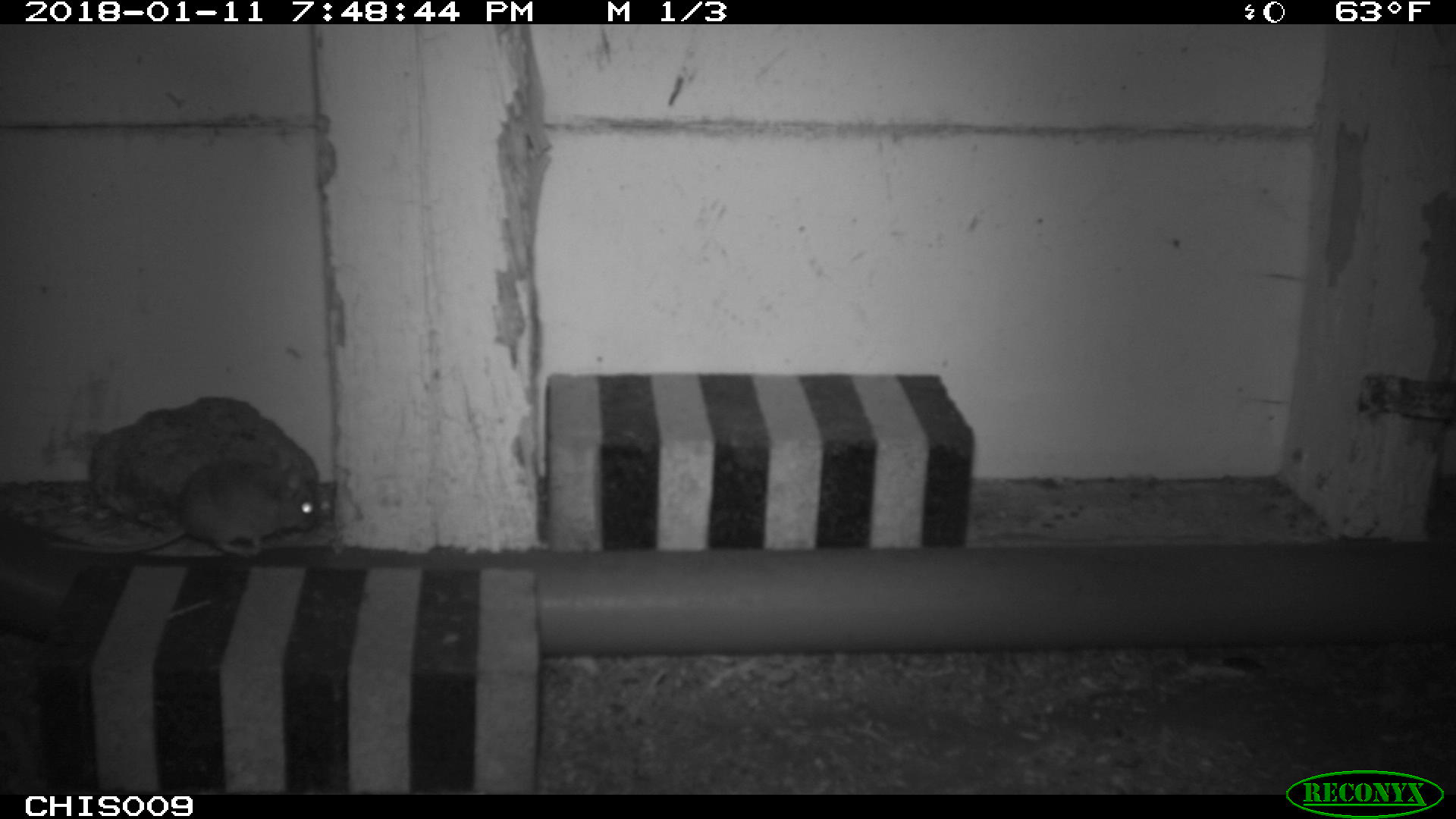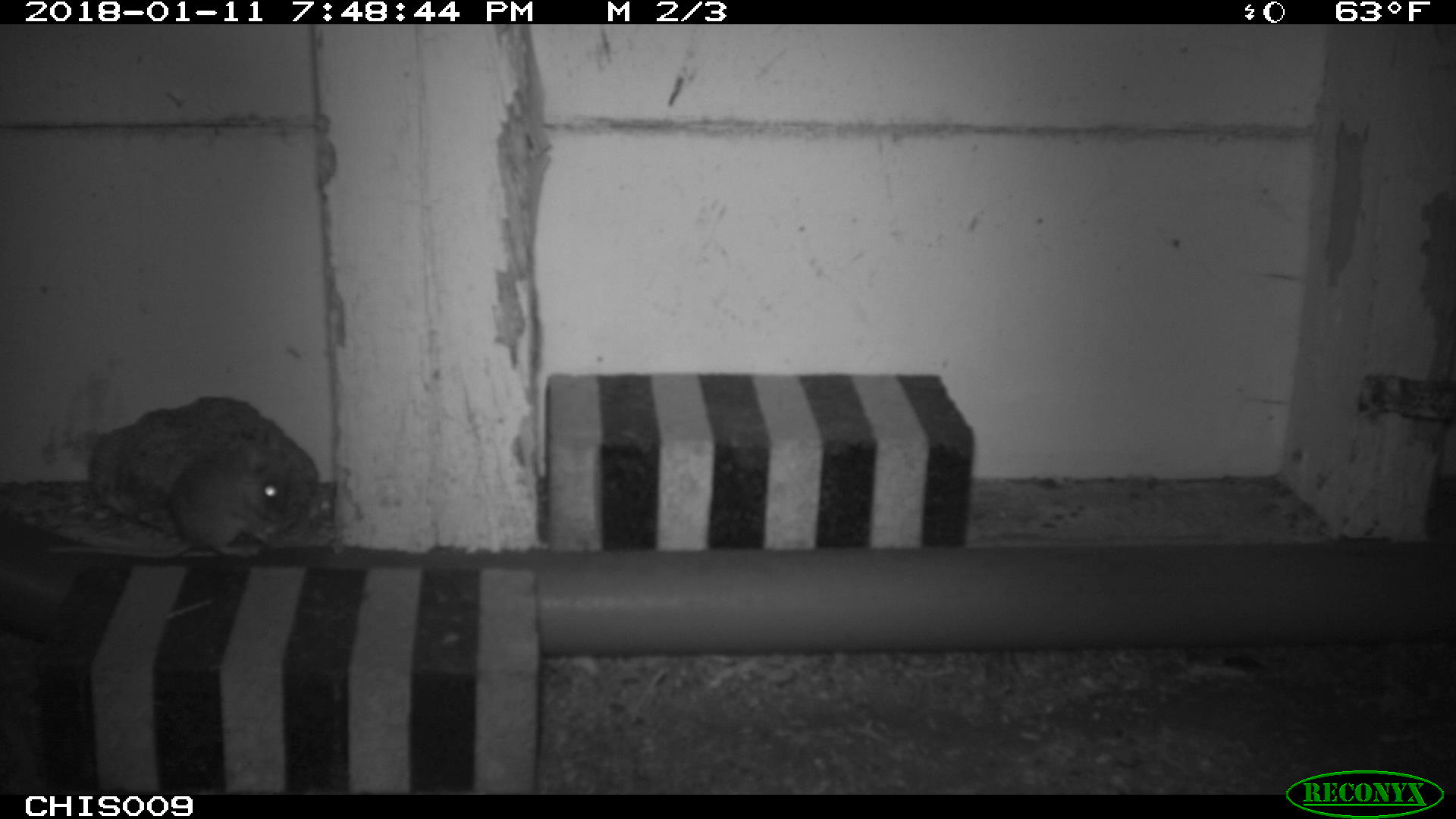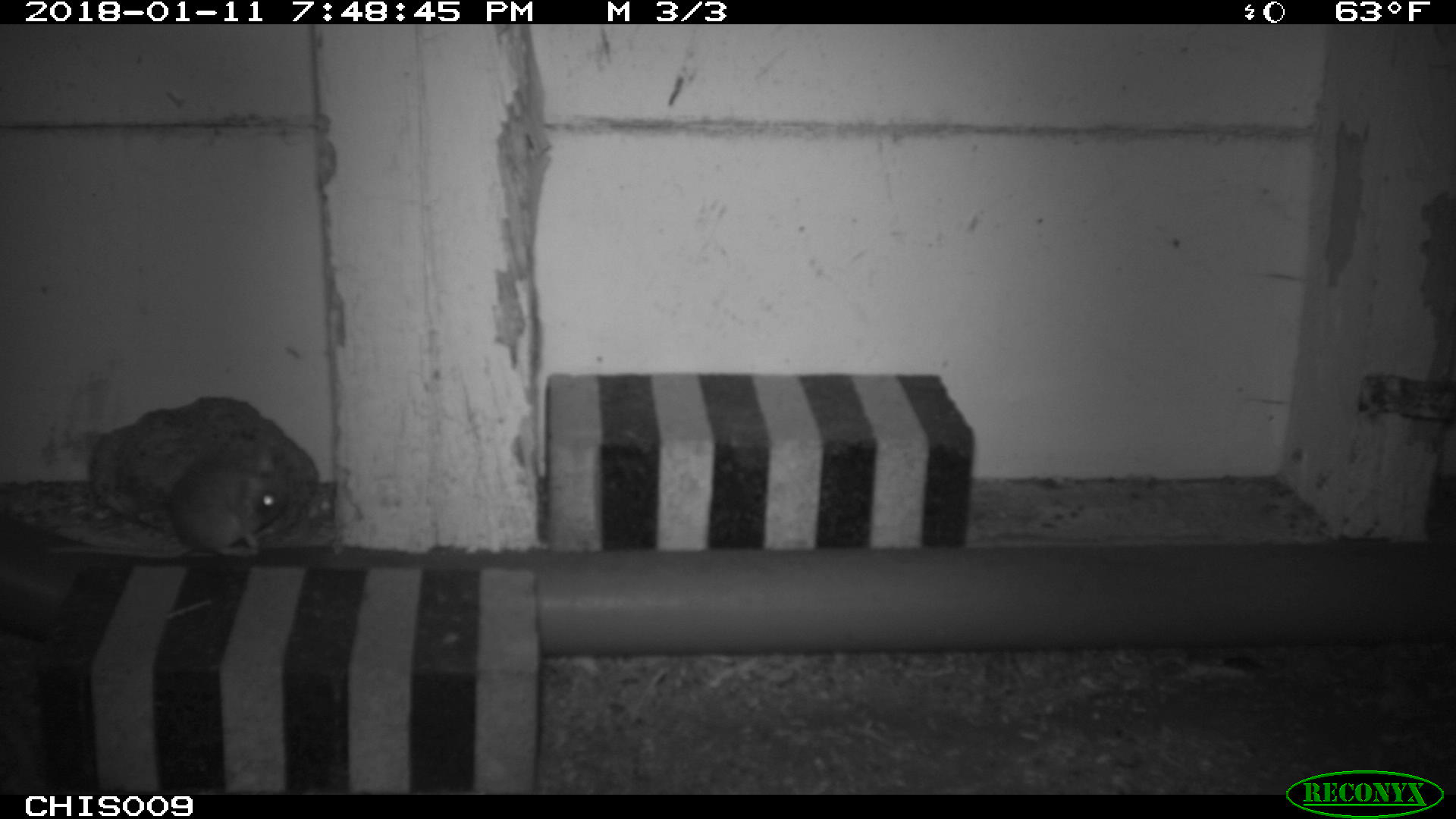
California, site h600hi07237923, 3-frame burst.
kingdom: Animalia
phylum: Chordata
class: Mammalia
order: Rodentia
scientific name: Rodentia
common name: rodent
Rodent (Rodentia).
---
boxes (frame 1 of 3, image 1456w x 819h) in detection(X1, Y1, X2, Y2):
rodent: detection(47, 457, 318, 556)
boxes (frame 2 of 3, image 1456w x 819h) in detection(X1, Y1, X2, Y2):
rodent: detection(48, 444, 290, 558)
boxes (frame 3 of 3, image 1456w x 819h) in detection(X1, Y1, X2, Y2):
rodent: detection(48, 451, 290, 554)